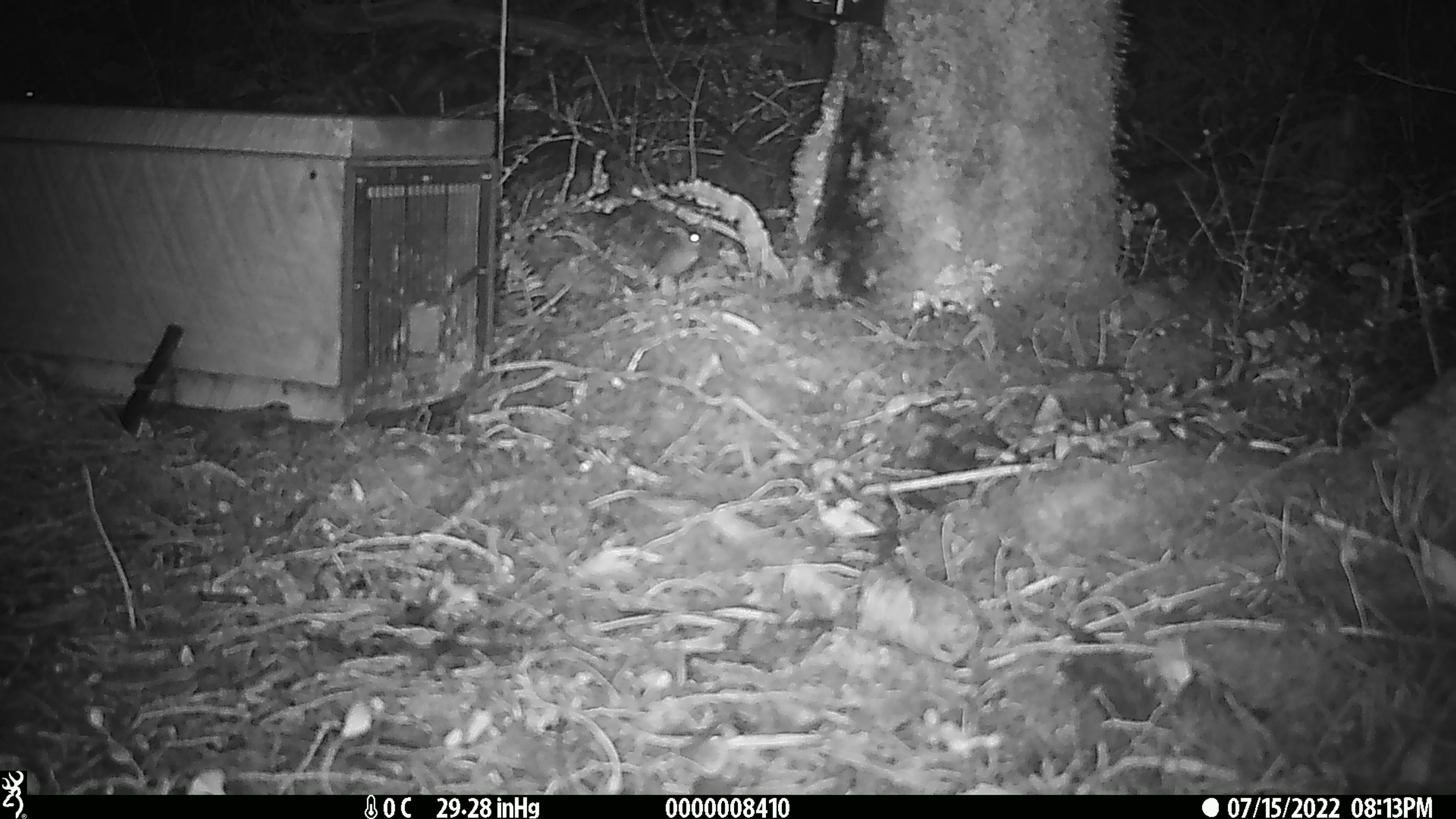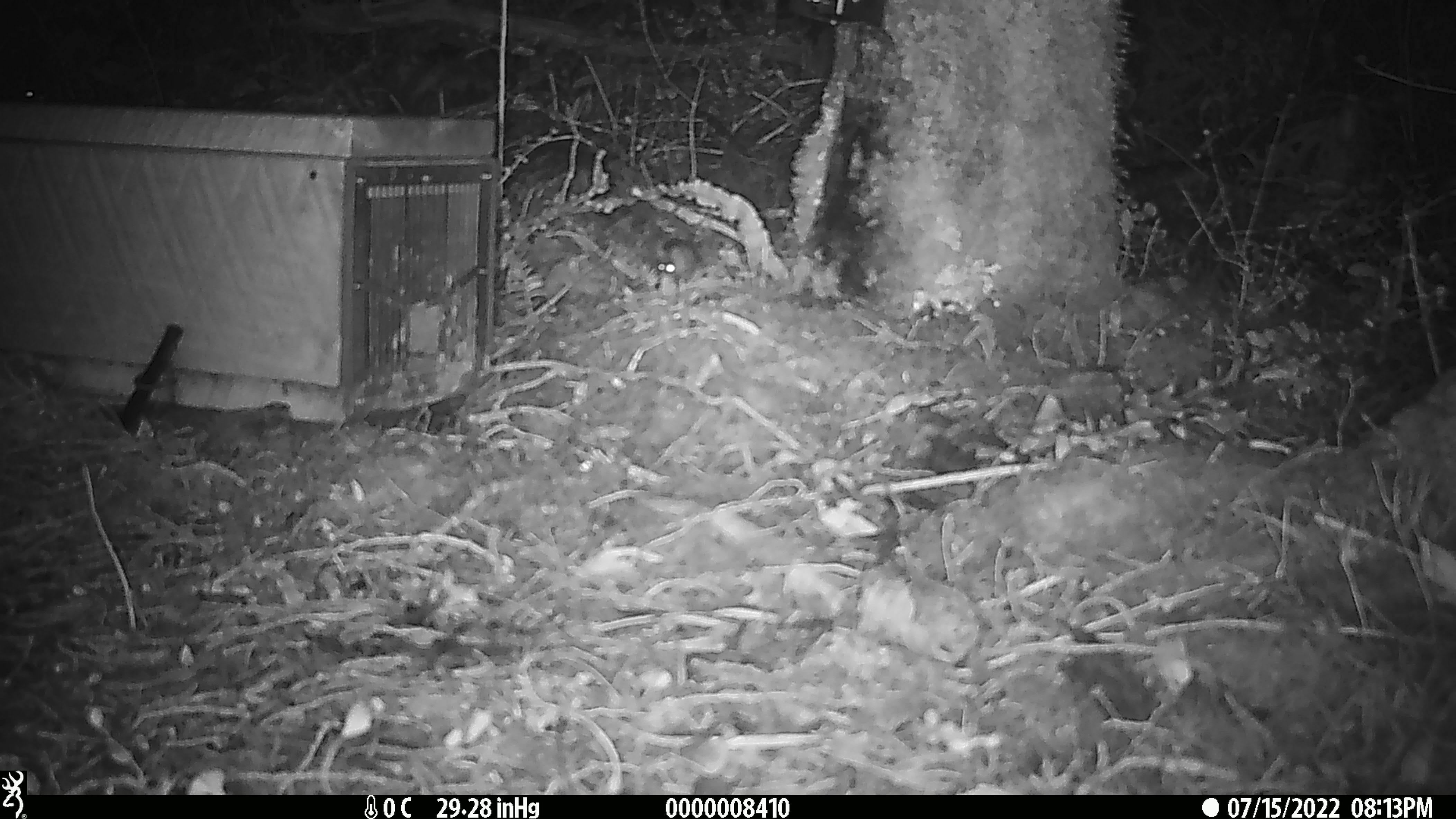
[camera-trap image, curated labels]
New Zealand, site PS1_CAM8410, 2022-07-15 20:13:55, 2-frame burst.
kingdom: Animalia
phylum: Chordata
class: Mammalia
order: Rodentia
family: Muridae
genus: Mus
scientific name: Mus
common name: mouse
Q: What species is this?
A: Mouse (Mus).